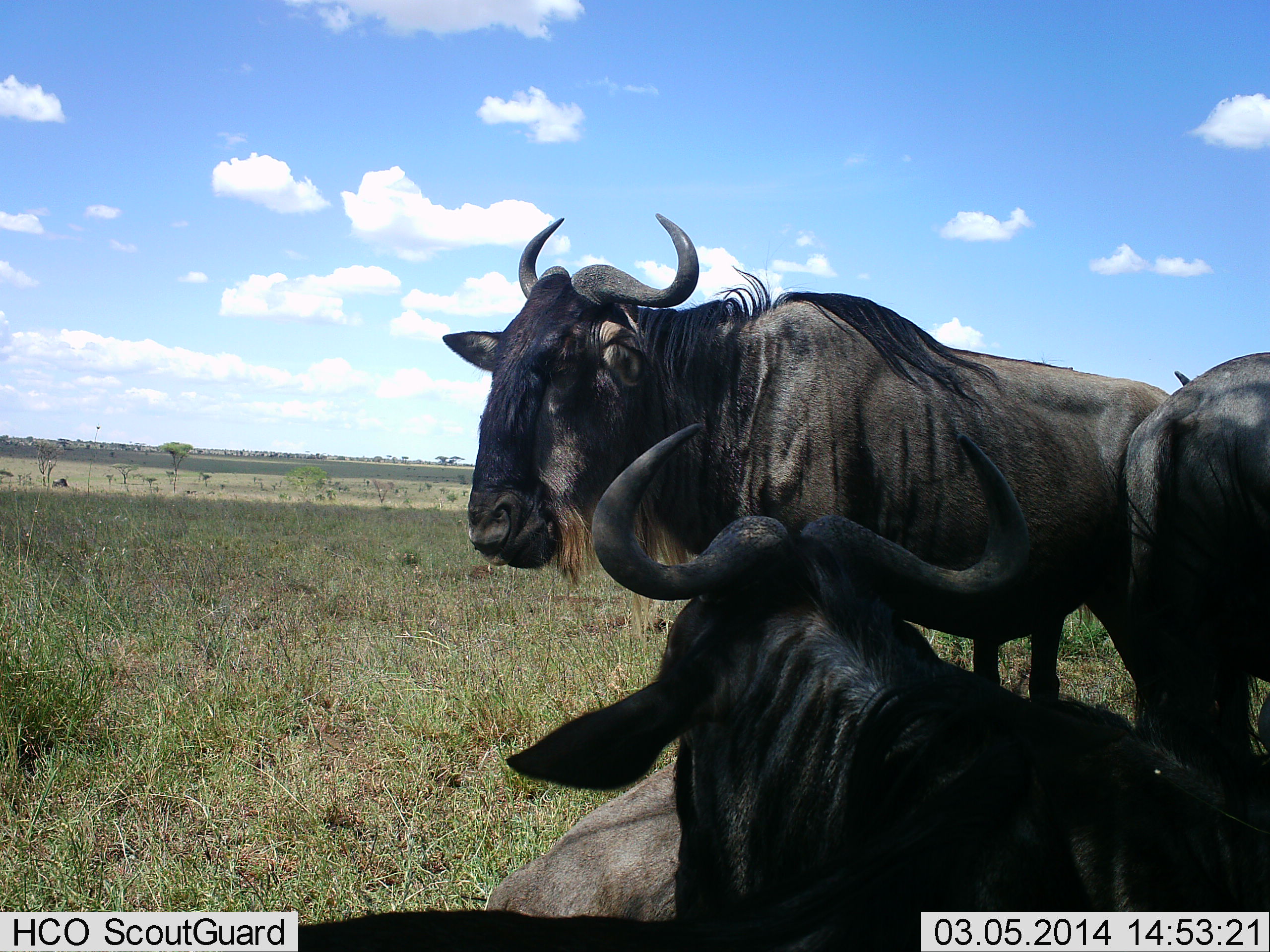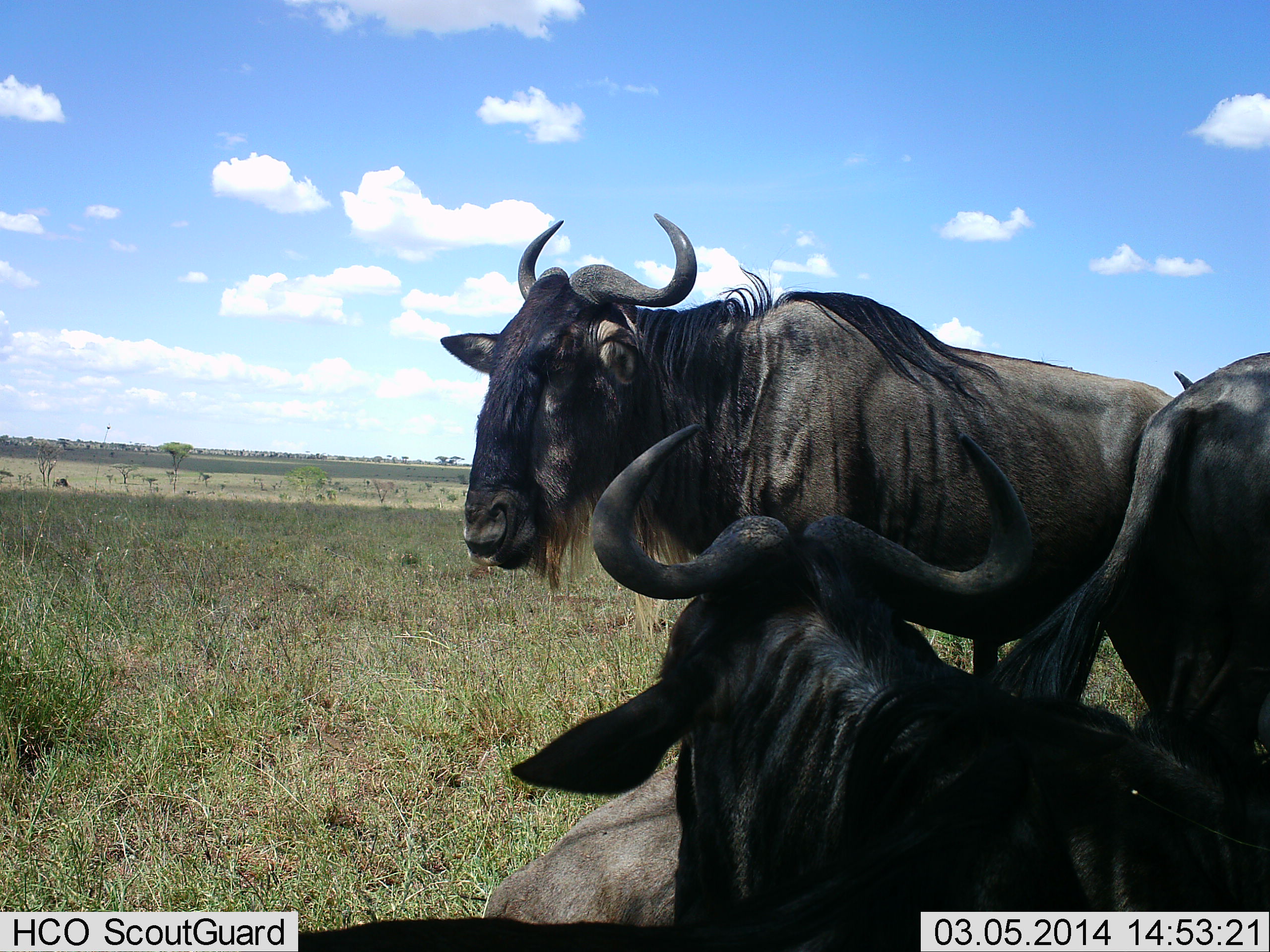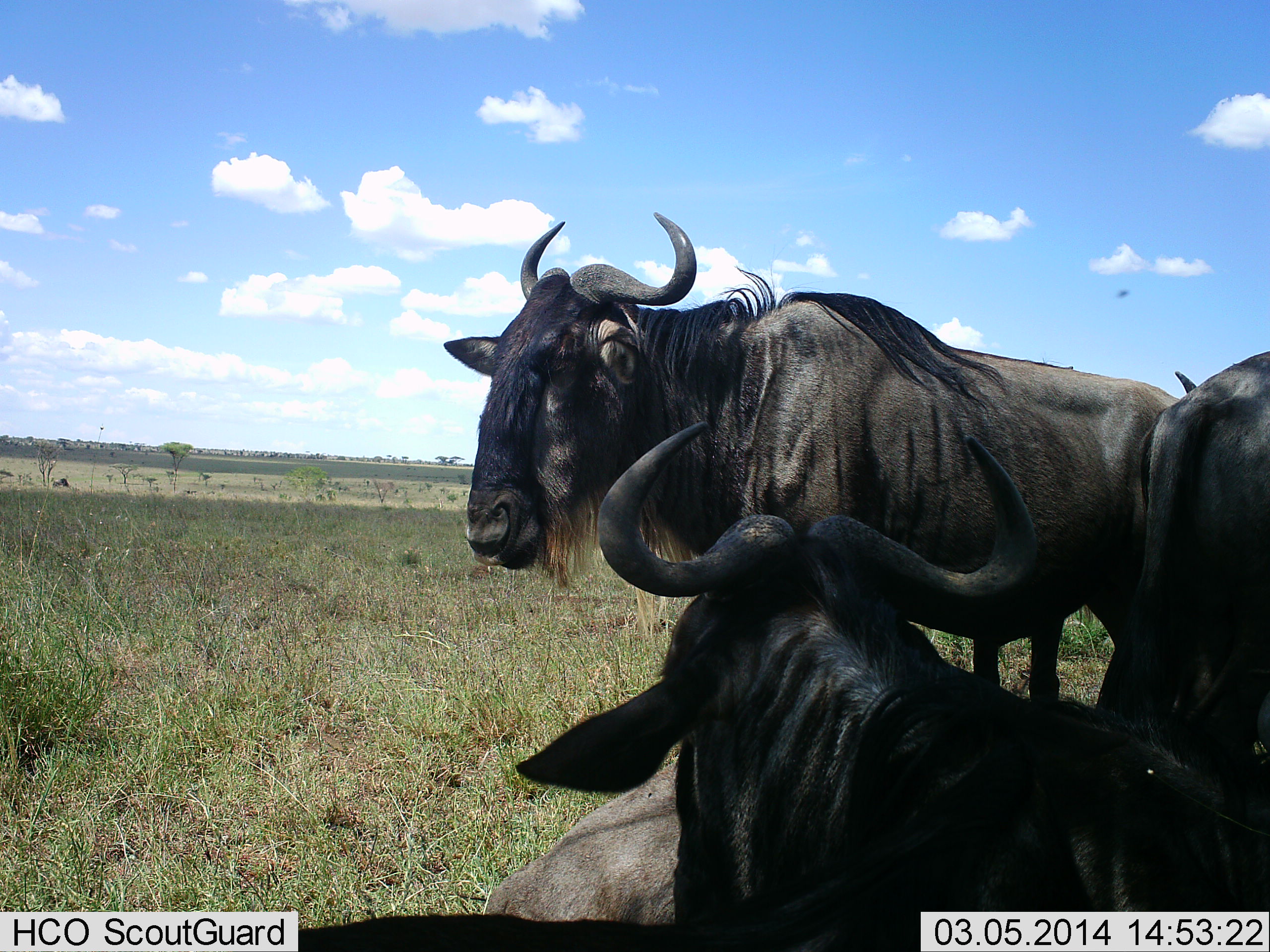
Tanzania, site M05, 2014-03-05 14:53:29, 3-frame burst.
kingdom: Animalia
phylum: Chordata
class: Mammalia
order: Artiodactyla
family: Bovidae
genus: Connochaetes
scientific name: Connochaetes taurinus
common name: blue wildebeest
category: wildebeest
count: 4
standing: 80%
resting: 70%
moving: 0%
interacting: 0%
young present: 0%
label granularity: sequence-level